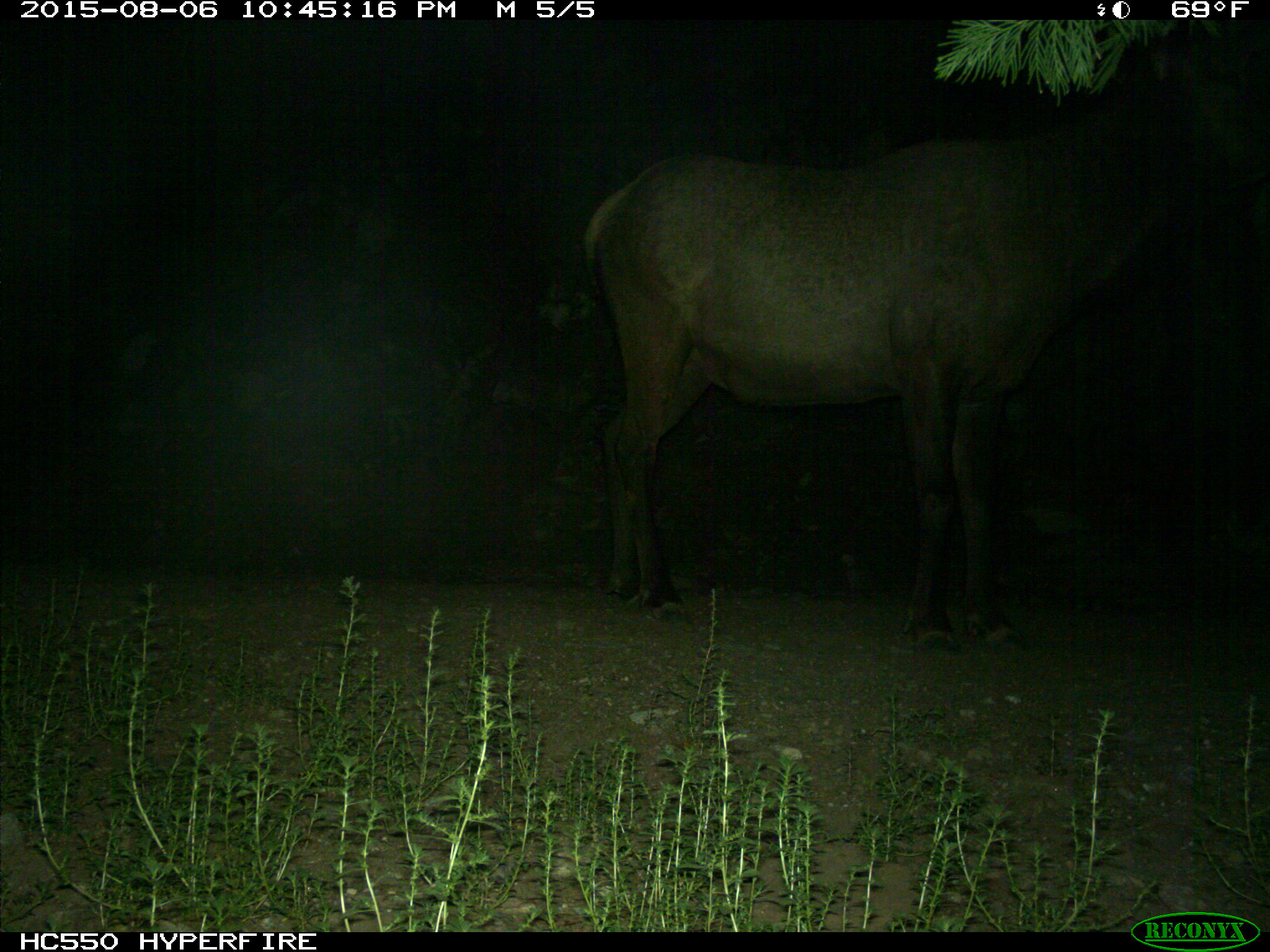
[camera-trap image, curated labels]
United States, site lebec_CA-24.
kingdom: Animalia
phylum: Chordata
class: Mammalia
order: Artiodactyla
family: Cervidae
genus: Cervus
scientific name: Cervus canadensis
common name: elk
Cervus canadensis (elk).